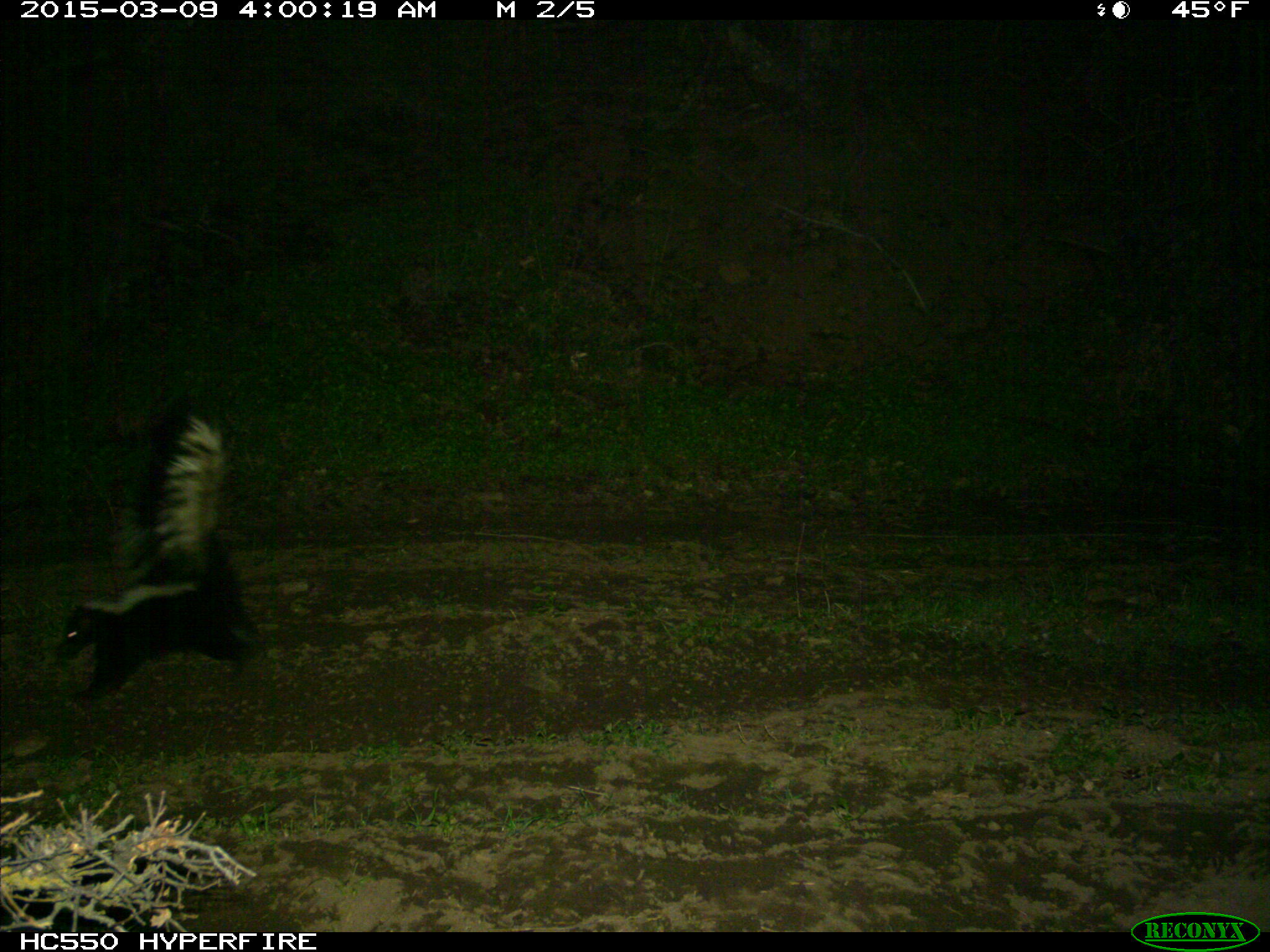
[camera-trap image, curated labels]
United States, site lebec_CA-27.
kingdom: Animalia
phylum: Chordata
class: Mammalia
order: Carnivora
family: Mephitidae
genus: Mephitis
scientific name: Mephitis mephitis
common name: striped skunk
Mephitis mephitis (striped skunk).